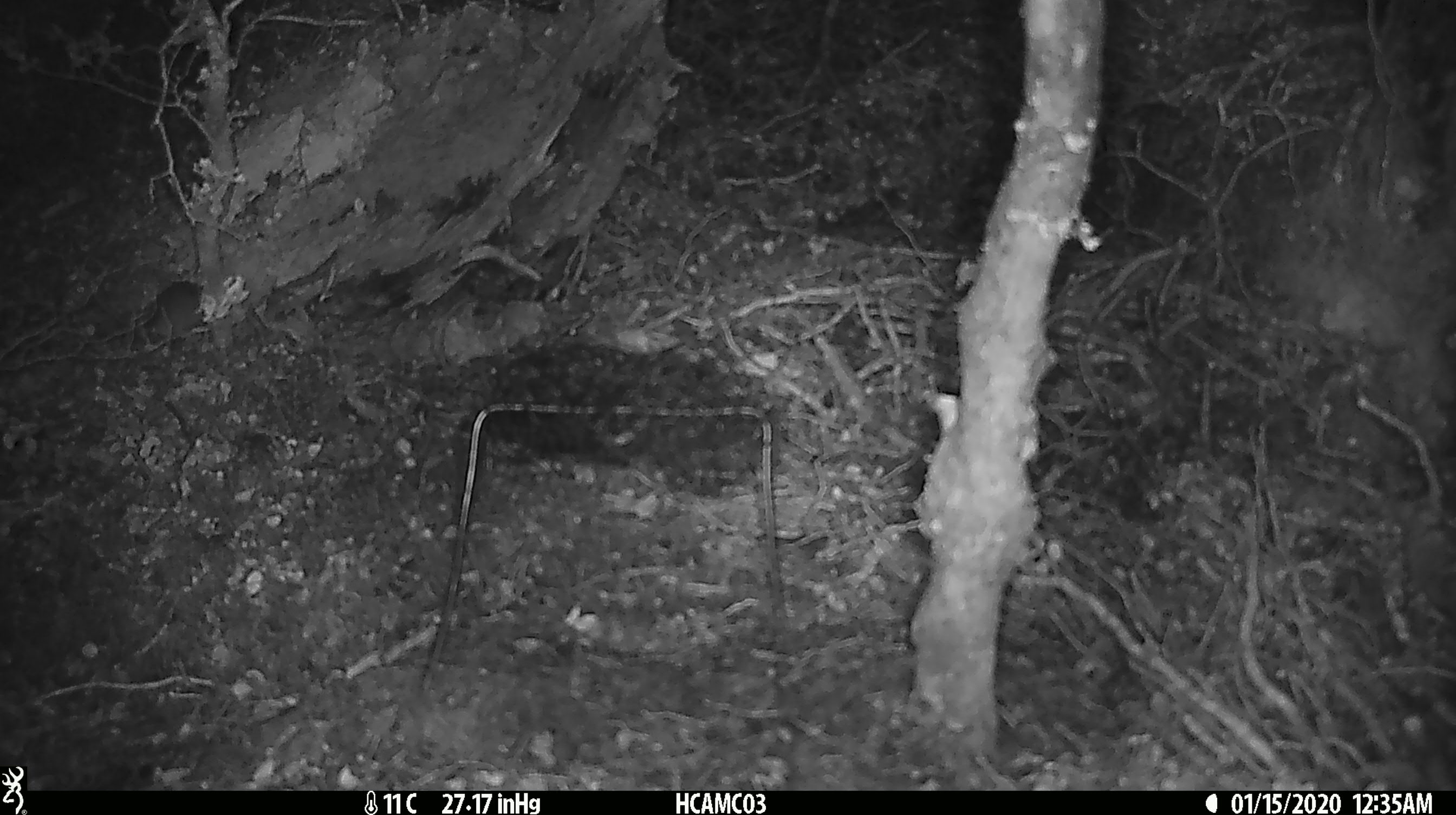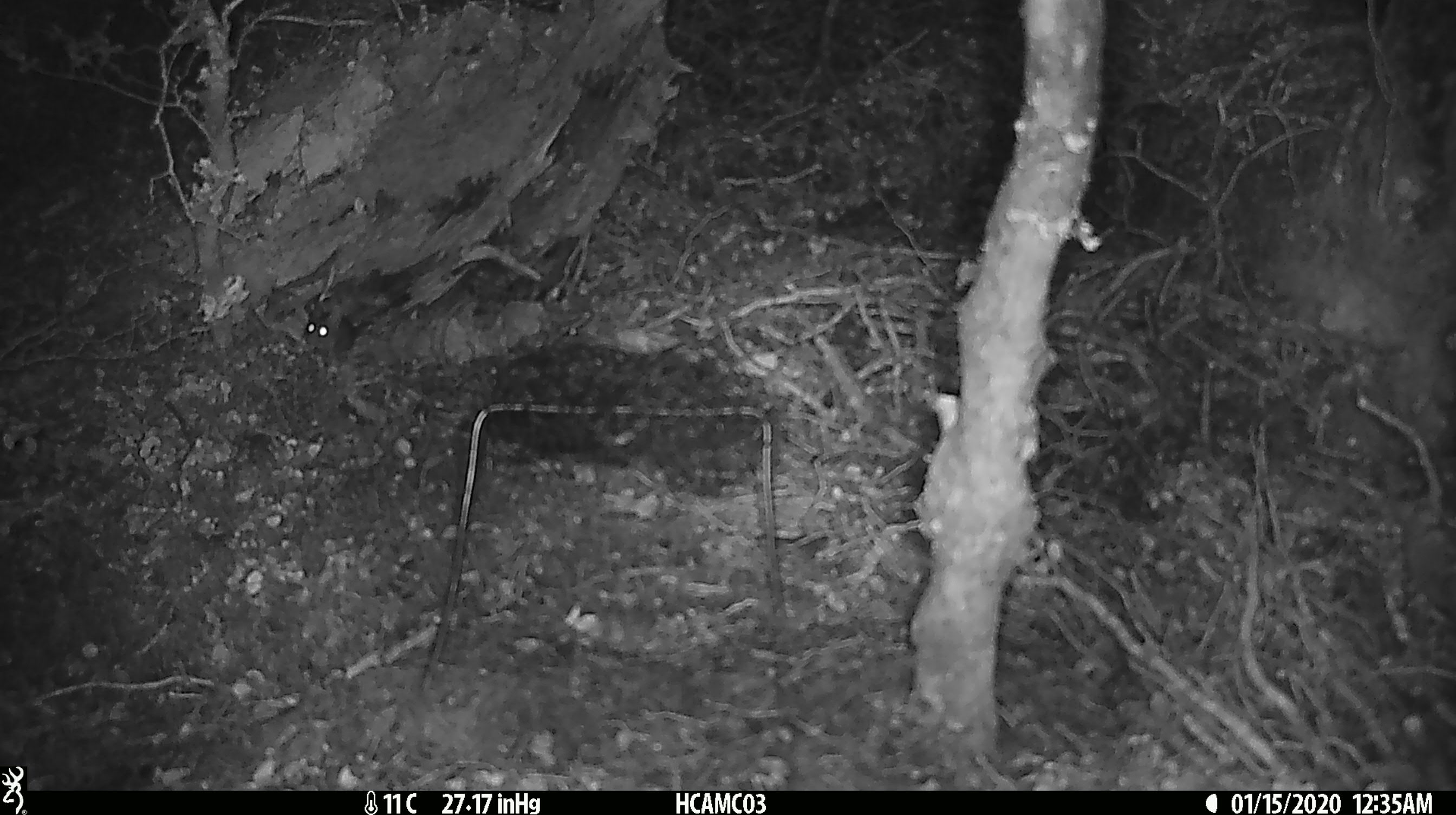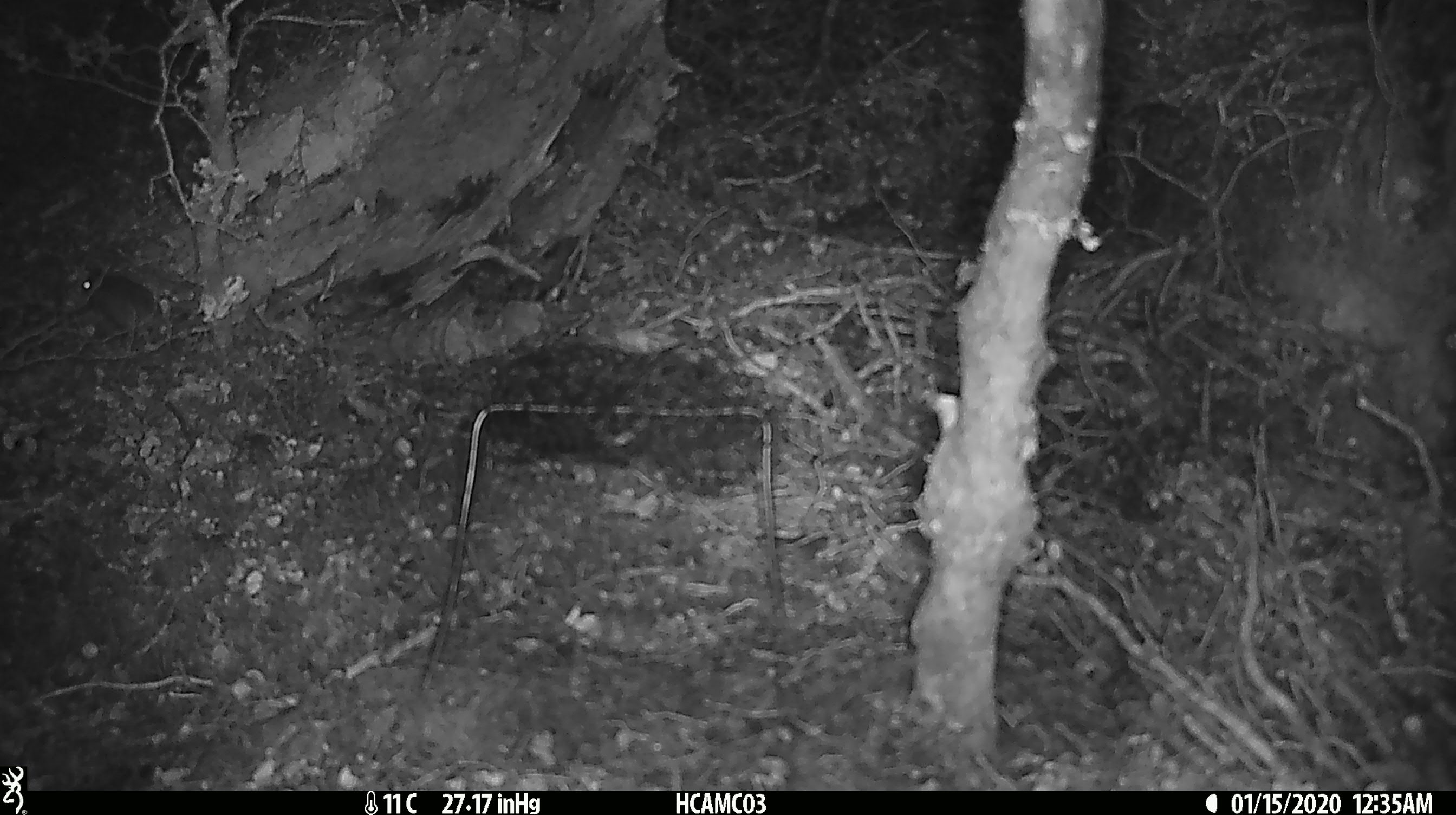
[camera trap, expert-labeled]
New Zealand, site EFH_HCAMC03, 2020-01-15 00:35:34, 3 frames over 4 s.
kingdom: Animalia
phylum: Chordata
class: Mammalia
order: Rodentia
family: Muridae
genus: Mus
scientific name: Mus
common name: mouse